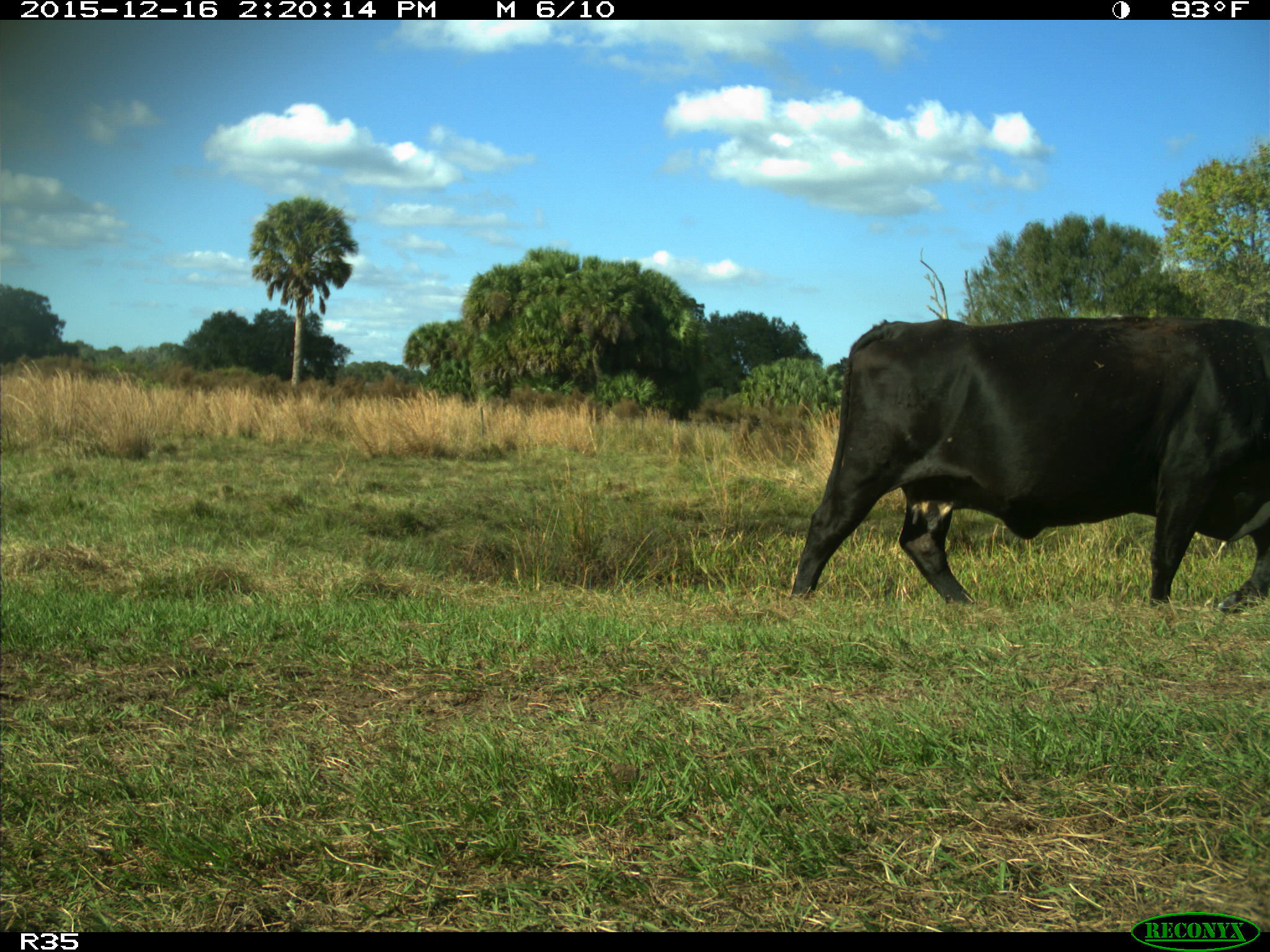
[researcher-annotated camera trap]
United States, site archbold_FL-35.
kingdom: Animalia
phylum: Chordata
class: Mammalia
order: Artiodactyla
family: Bovidae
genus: Bos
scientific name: Bos taurus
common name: domestic cow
Bos taurus (domestic cow).